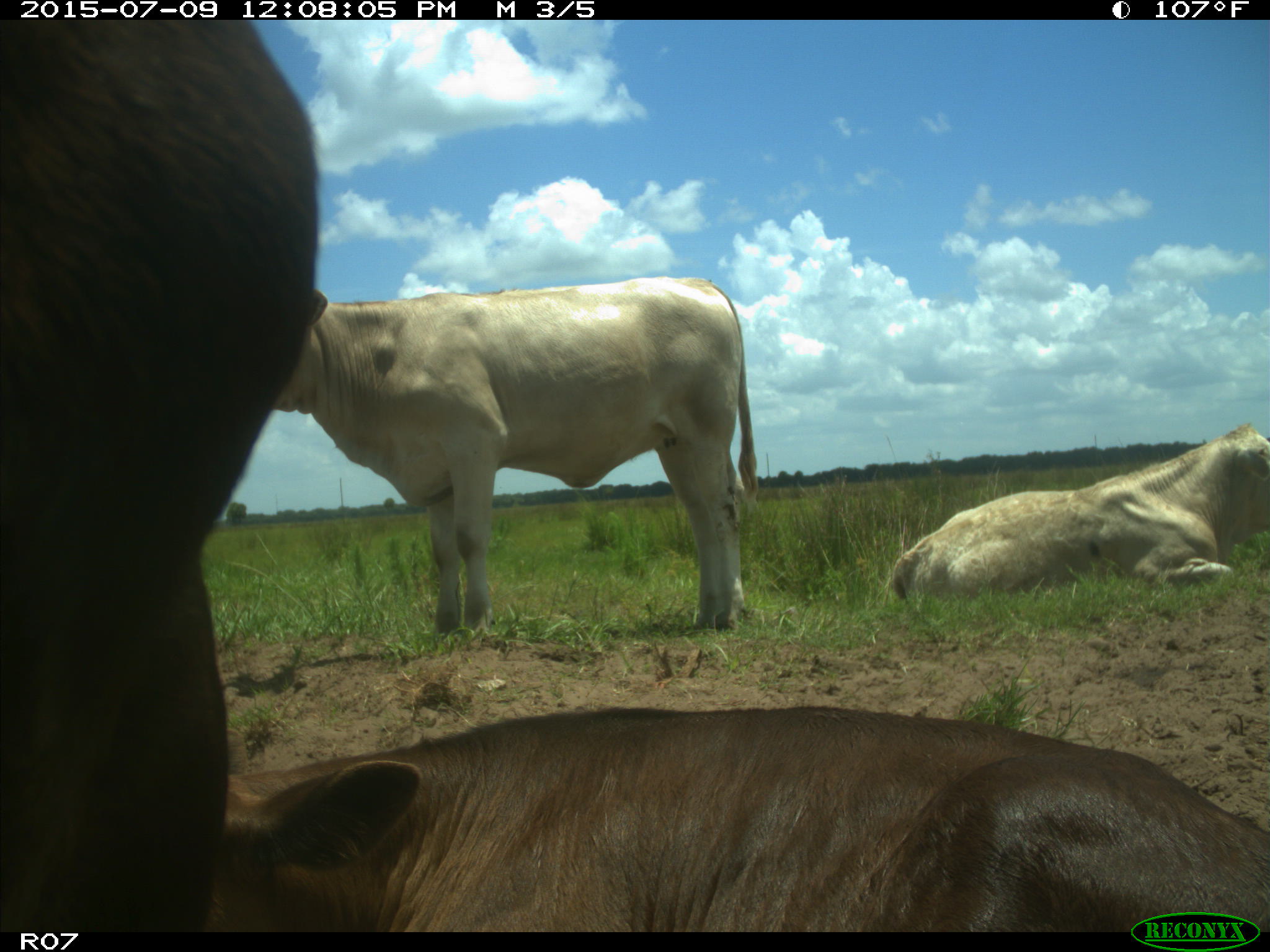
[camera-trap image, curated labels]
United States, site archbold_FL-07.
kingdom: Animalia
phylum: Chordata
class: Mammalia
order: Artiodactyla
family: Bovidae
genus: Bos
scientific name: Bos taurus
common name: domestic cow